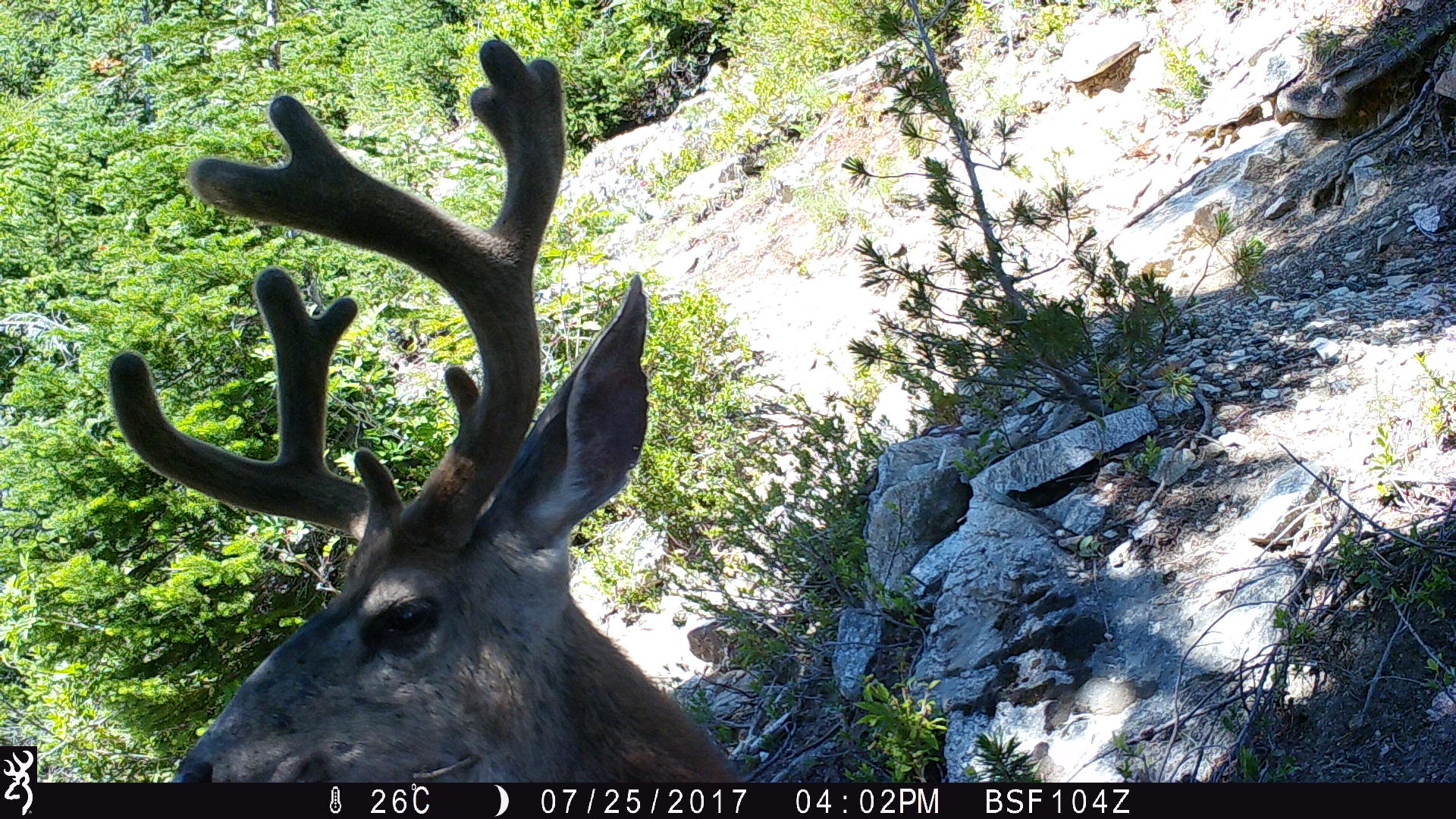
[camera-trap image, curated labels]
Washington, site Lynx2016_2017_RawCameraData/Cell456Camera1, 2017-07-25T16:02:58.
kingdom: Animalia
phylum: Chordata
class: Mammalia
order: Artiodactyla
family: Cervidae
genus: Odocoileus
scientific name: Odocoileus hemionus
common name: mule deer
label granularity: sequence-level